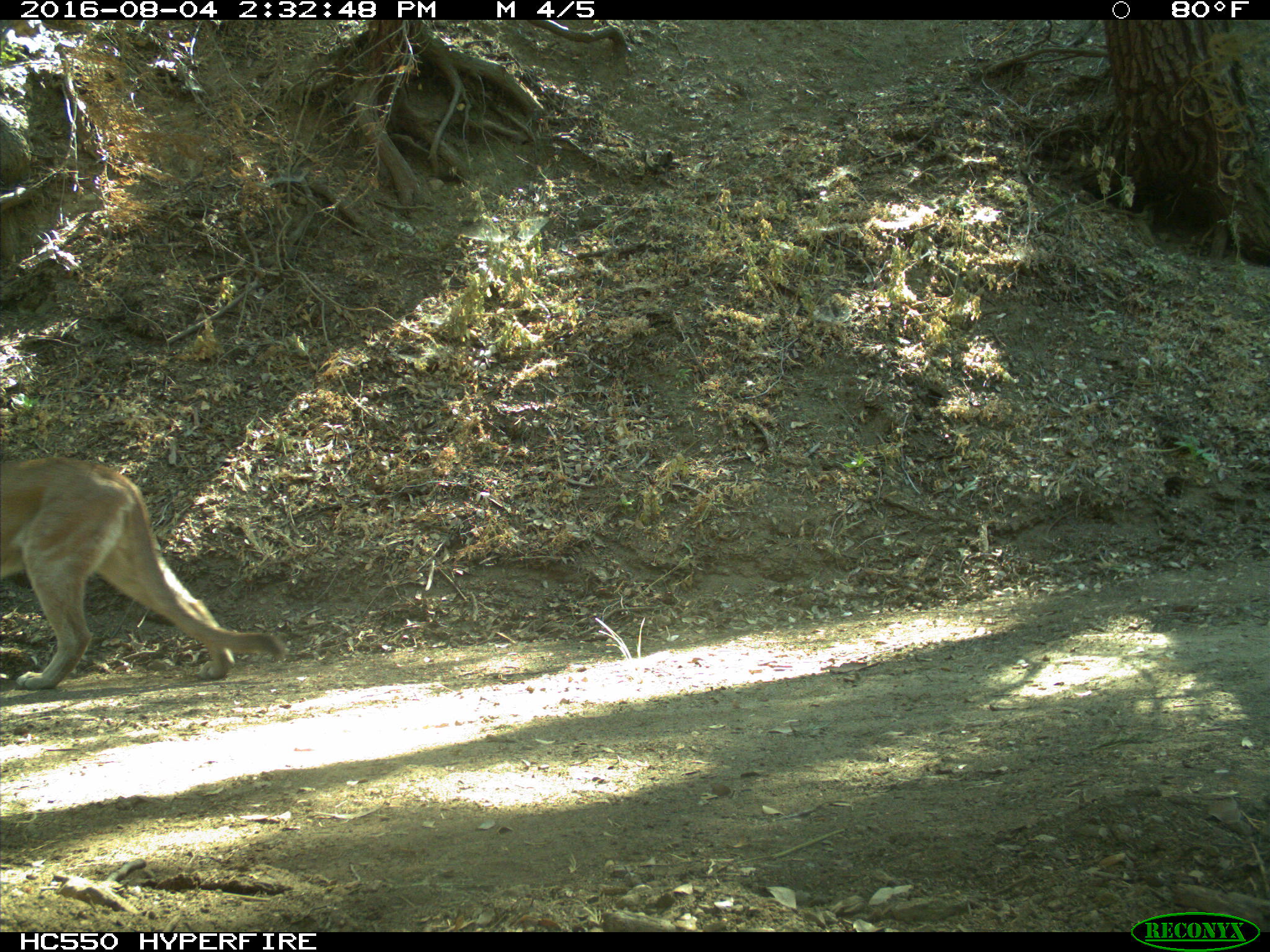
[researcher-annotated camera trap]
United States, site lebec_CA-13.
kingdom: Animalia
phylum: Chordata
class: Mammalia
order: Carnivora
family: Felidae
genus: Puma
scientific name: Puma concolor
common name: mountain lion